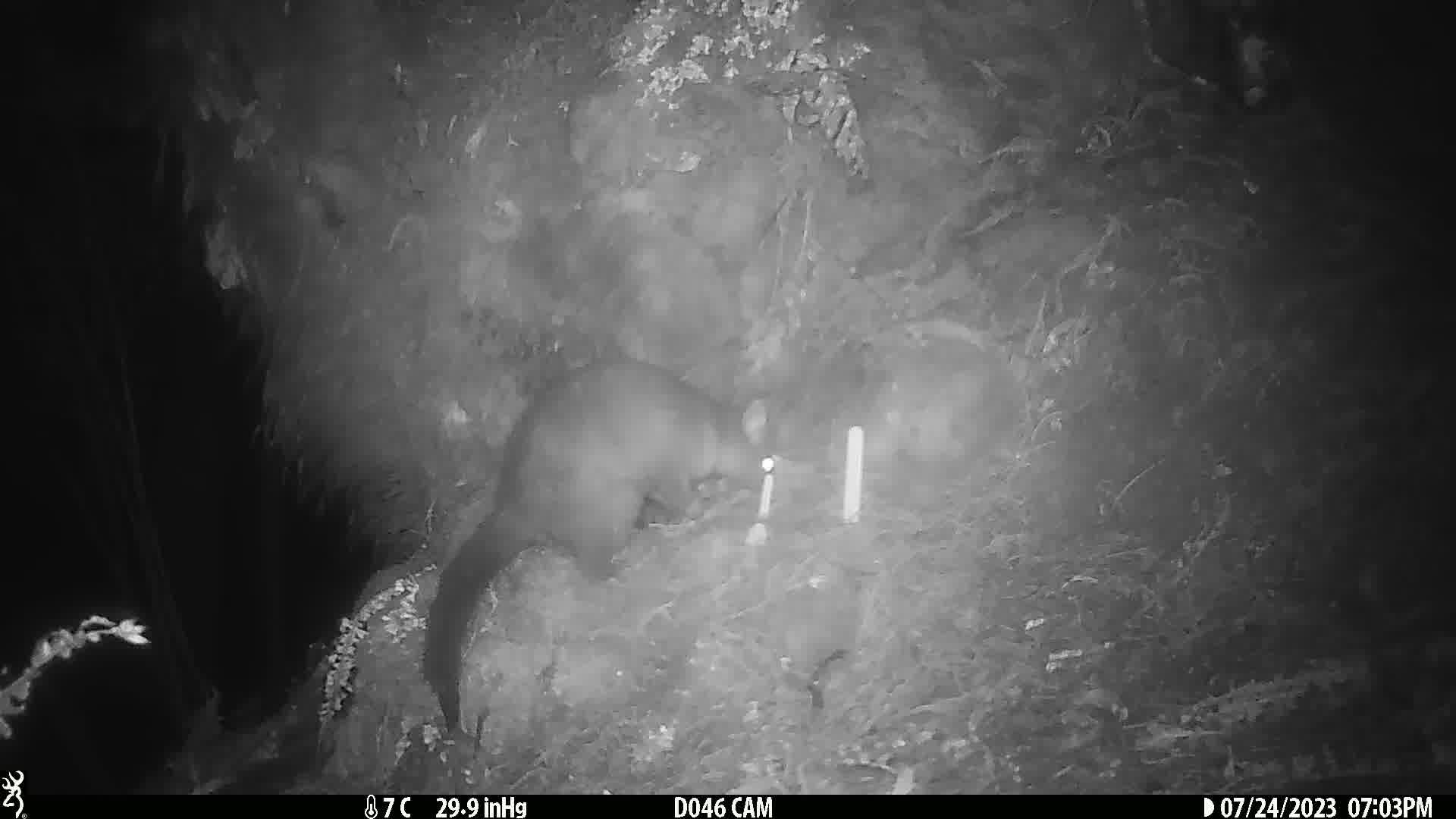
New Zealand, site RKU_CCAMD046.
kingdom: Animalia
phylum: Chordata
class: Mammalia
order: Diprotodontia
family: Phalangeridae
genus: Trichosurus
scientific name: Trichosurus vulpecula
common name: common brushtail possum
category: possum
Possum (common brushtail possum) (Trichosurus vulpecula).